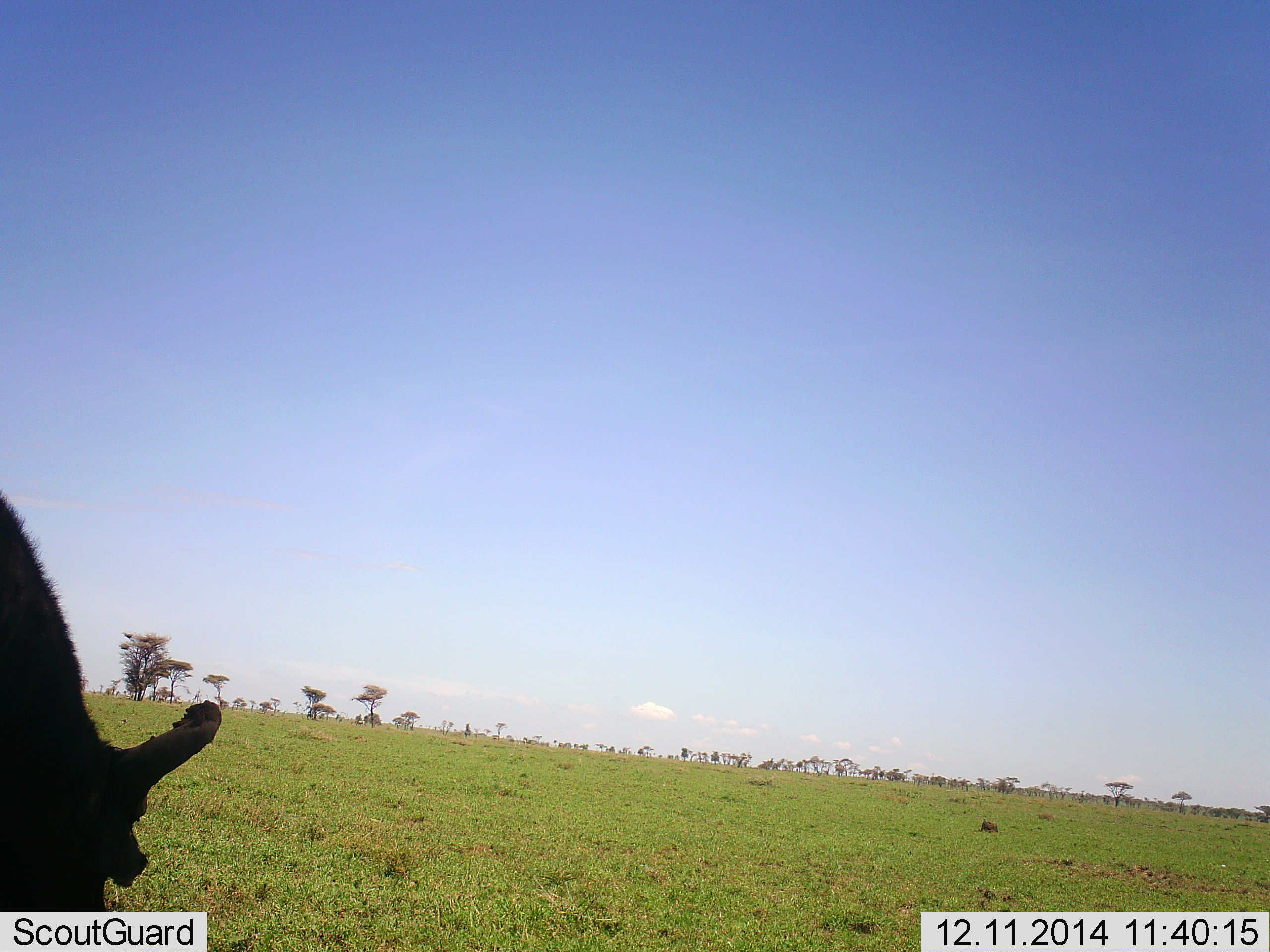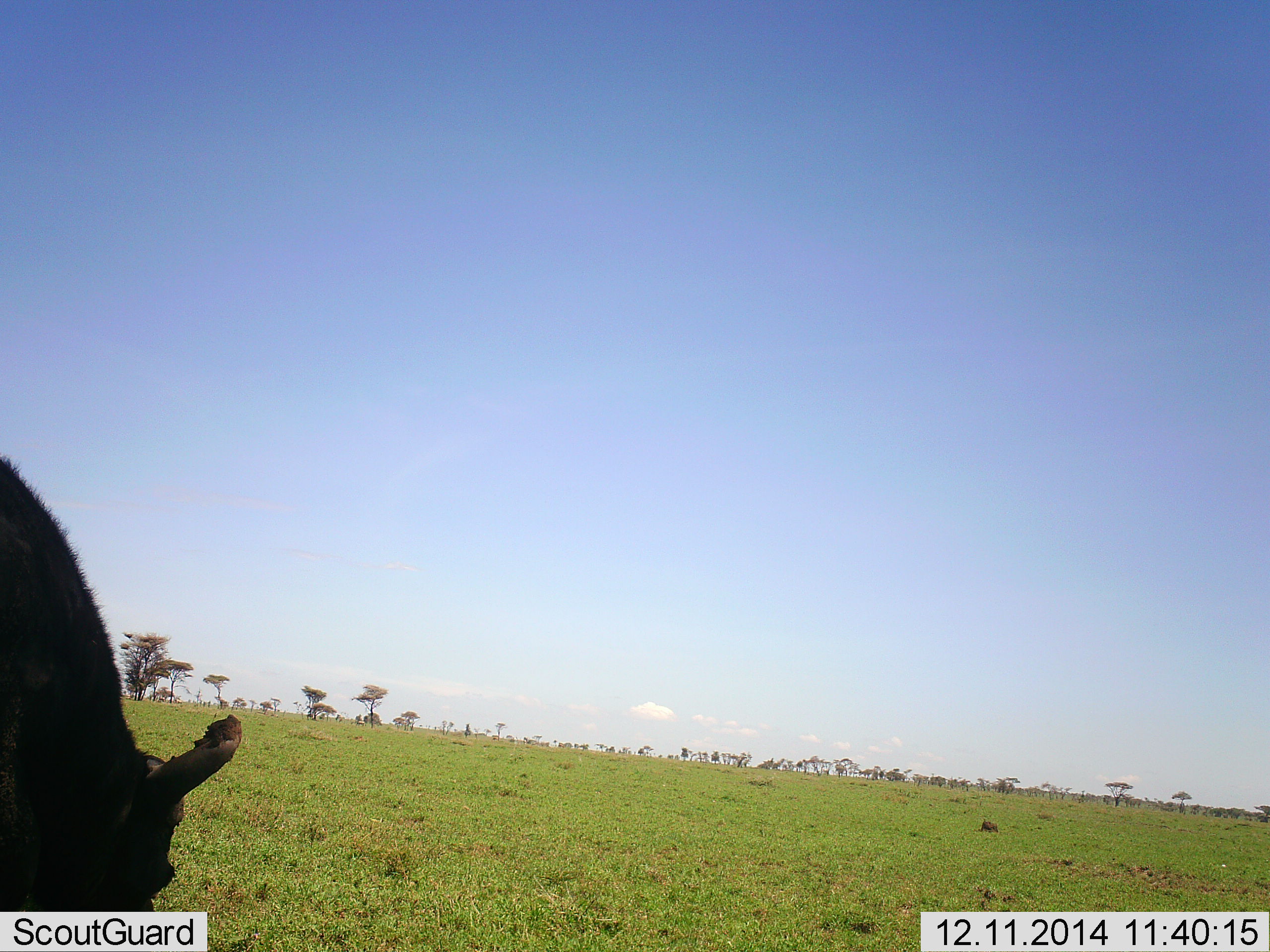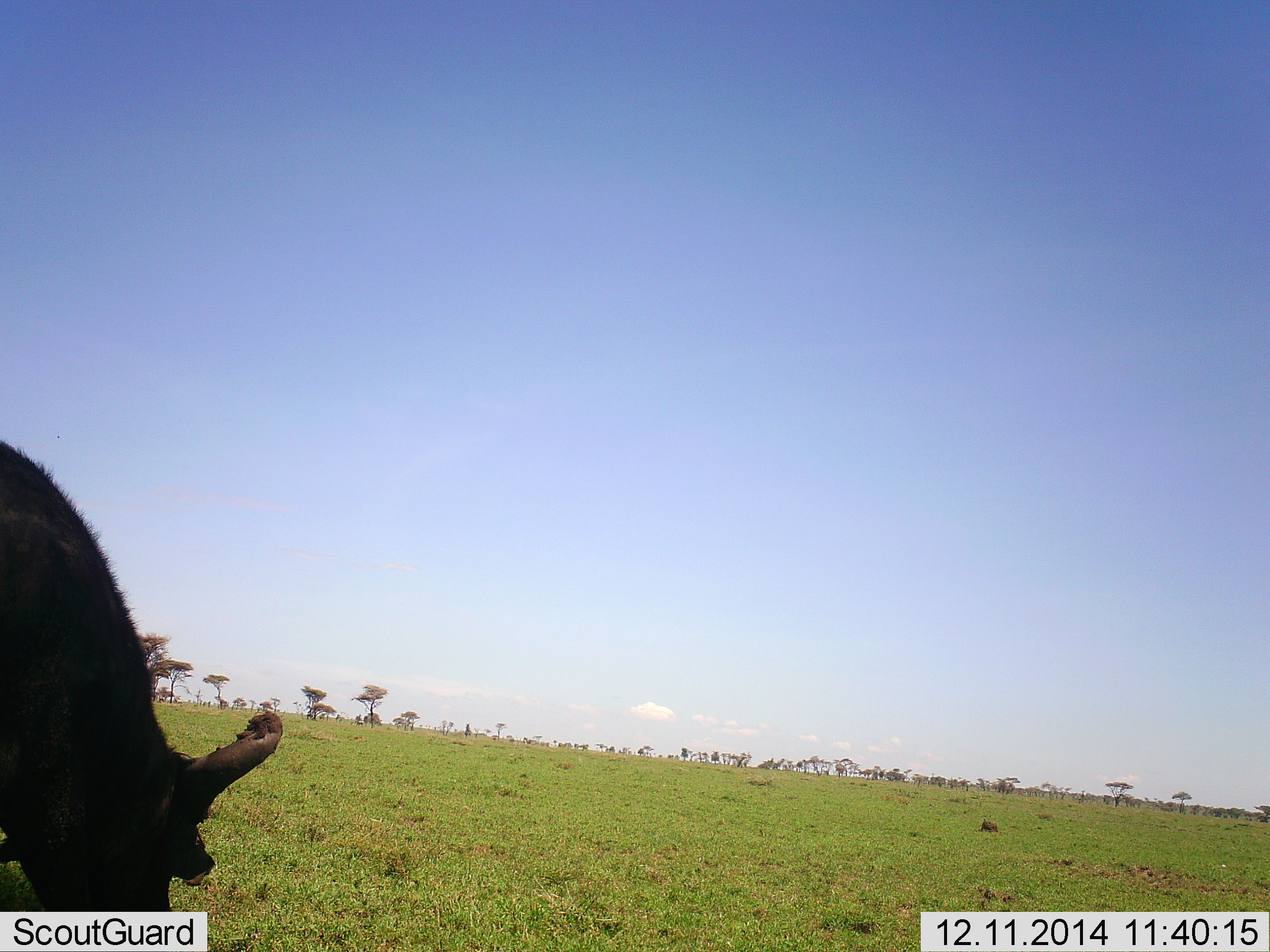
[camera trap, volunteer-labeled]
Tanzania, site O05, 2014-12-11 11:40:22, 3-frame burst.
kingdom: Animalia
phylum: Chordata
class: Mammalia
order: Artiodactyla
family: Bovidae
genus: Syncerus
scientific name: Syncerus caffer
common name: cape buffalo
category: buffalo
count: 1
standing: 20%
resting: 0%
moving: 10%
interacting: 0%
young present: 0%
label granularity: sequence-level